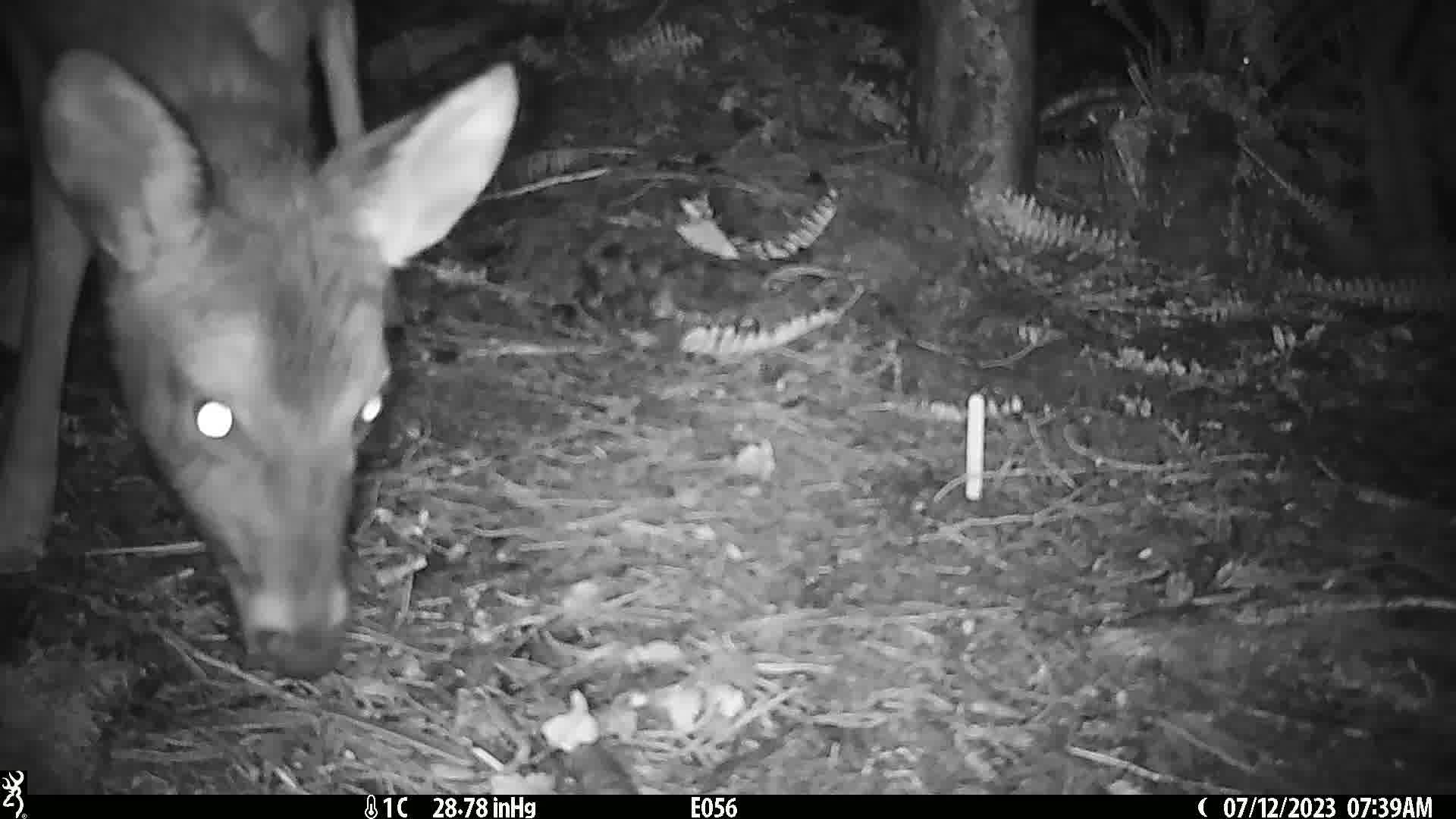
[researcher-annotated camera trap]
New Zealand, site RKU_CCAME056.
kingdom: Animalia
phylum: Chordata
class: Mammalia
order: Artiodactyla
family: Cervidae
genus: Odocoileus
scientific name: Odocoileus virginianus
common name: white-tailed deer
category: white tailed deer